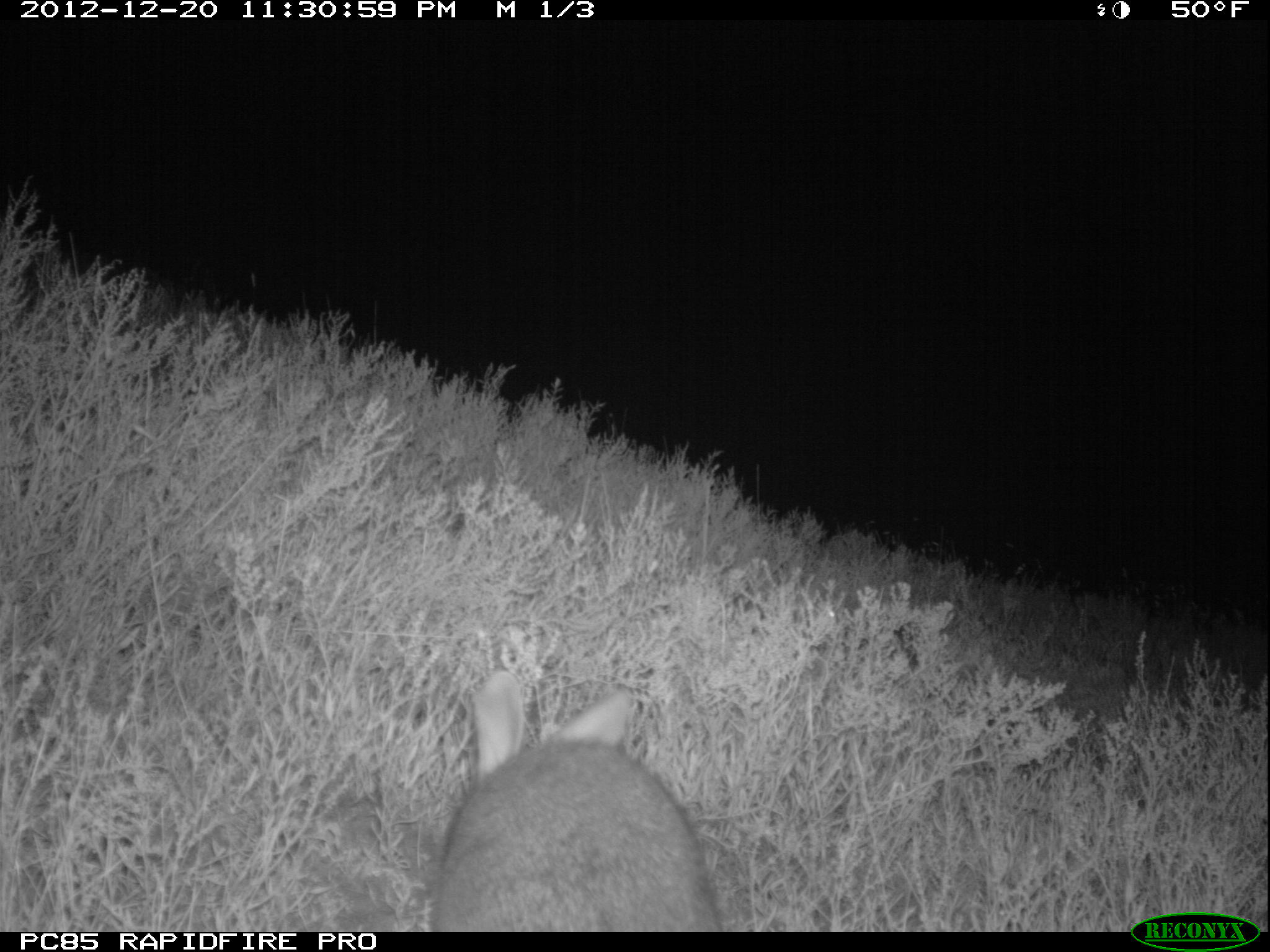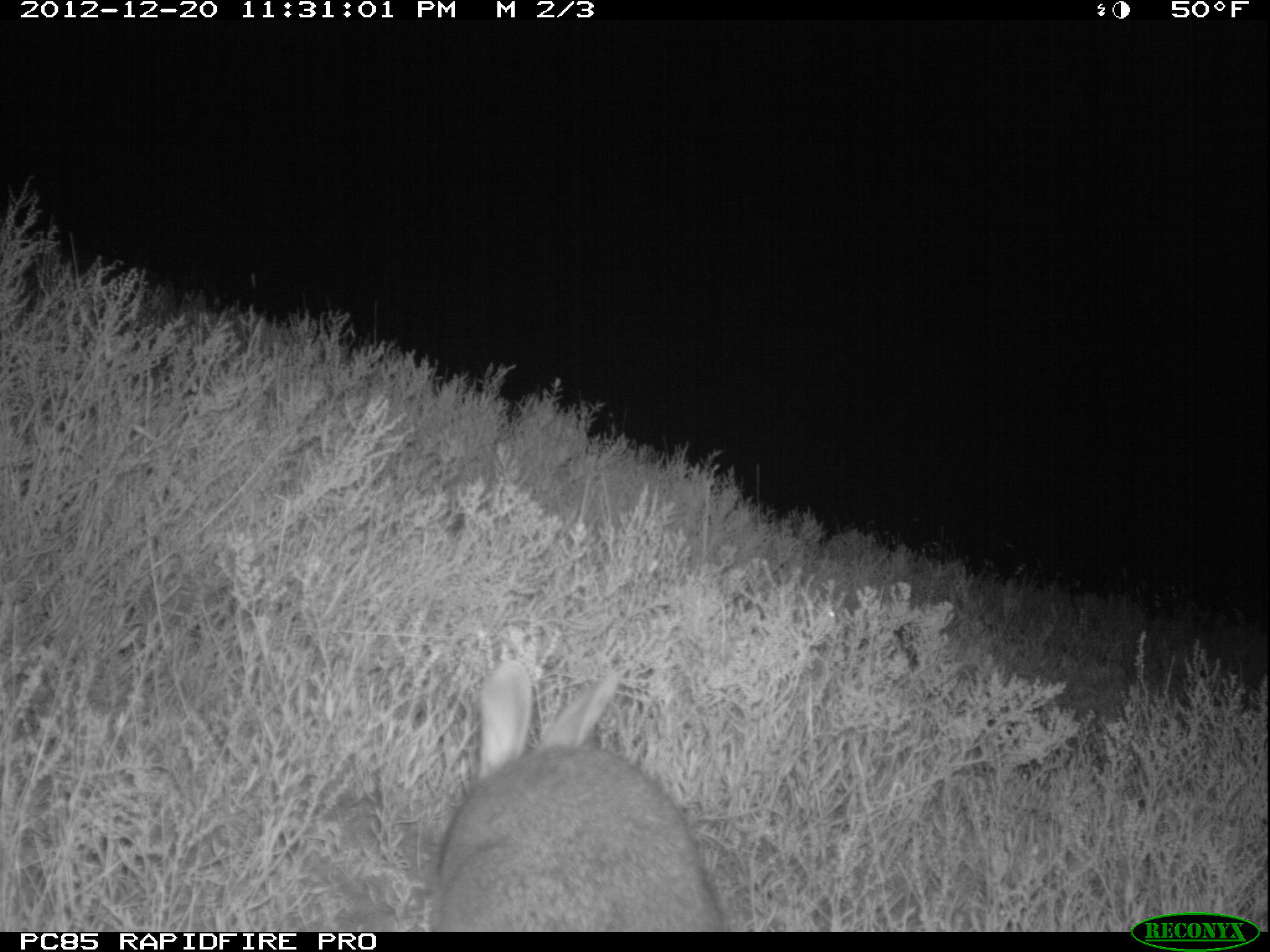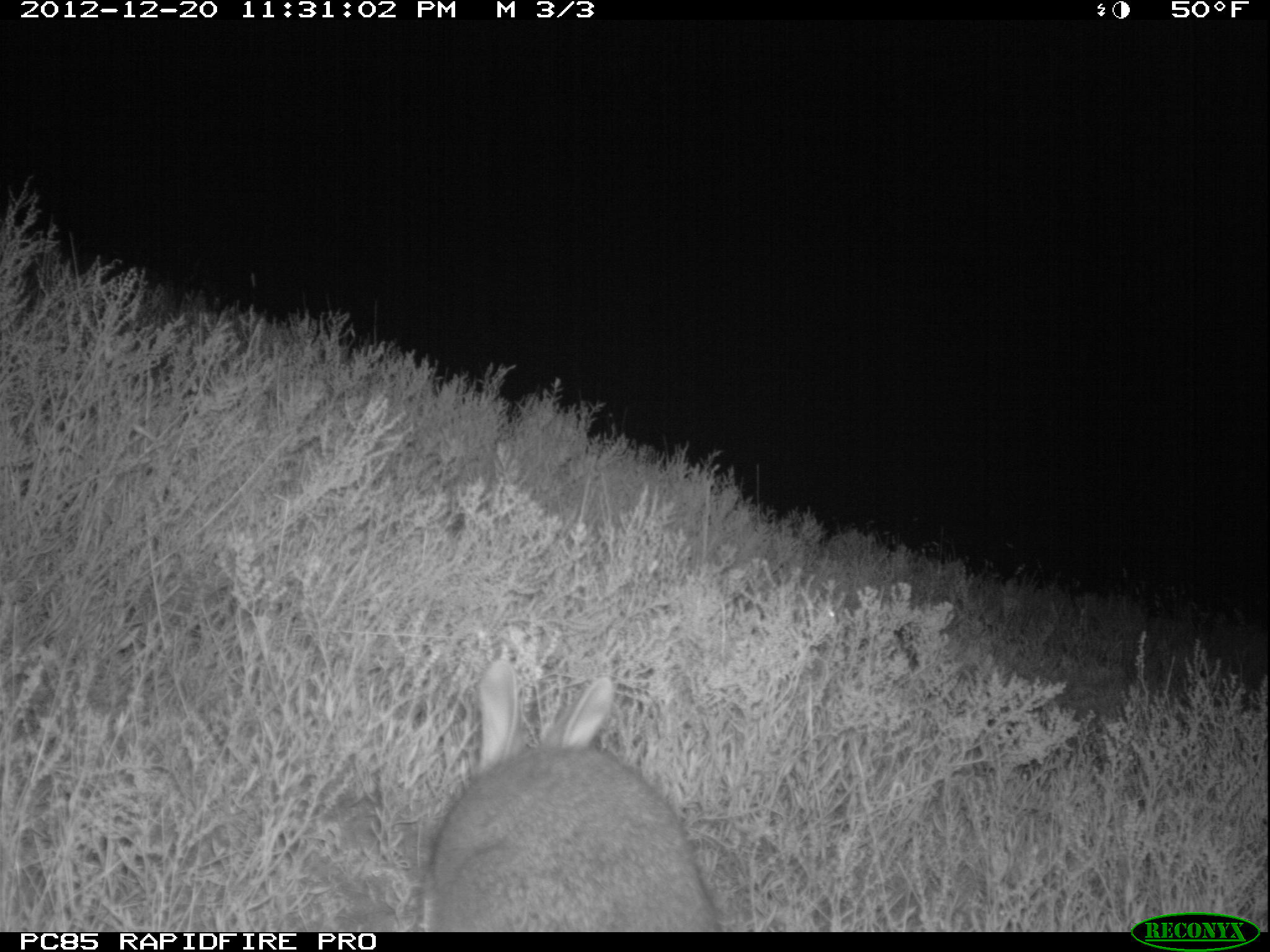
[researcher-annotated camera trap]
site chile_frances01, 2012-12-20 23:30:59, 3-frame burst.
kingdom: Animalia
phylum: Chordata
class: Mammalia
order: Lagomorpha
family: Leporidae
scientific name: Leporidae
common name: rabbits and hares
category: rabbit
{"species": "rabbit (rabbits and hares) (Leporidae)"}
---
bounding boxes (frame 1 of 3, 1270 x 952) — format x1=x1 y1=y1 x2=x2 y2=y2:
rabbit: x1=424 y1=671 x2=723 y2=931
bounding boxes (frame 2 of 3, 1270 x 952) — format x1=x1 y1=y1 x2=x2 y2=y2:
rabbit: x1=423 y1=655 x2=730 y2=930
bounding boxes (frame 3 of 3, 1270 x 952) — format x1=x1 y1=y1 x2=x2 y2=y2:
rabbit: x1=412 y1=656 x2=725 y2=930